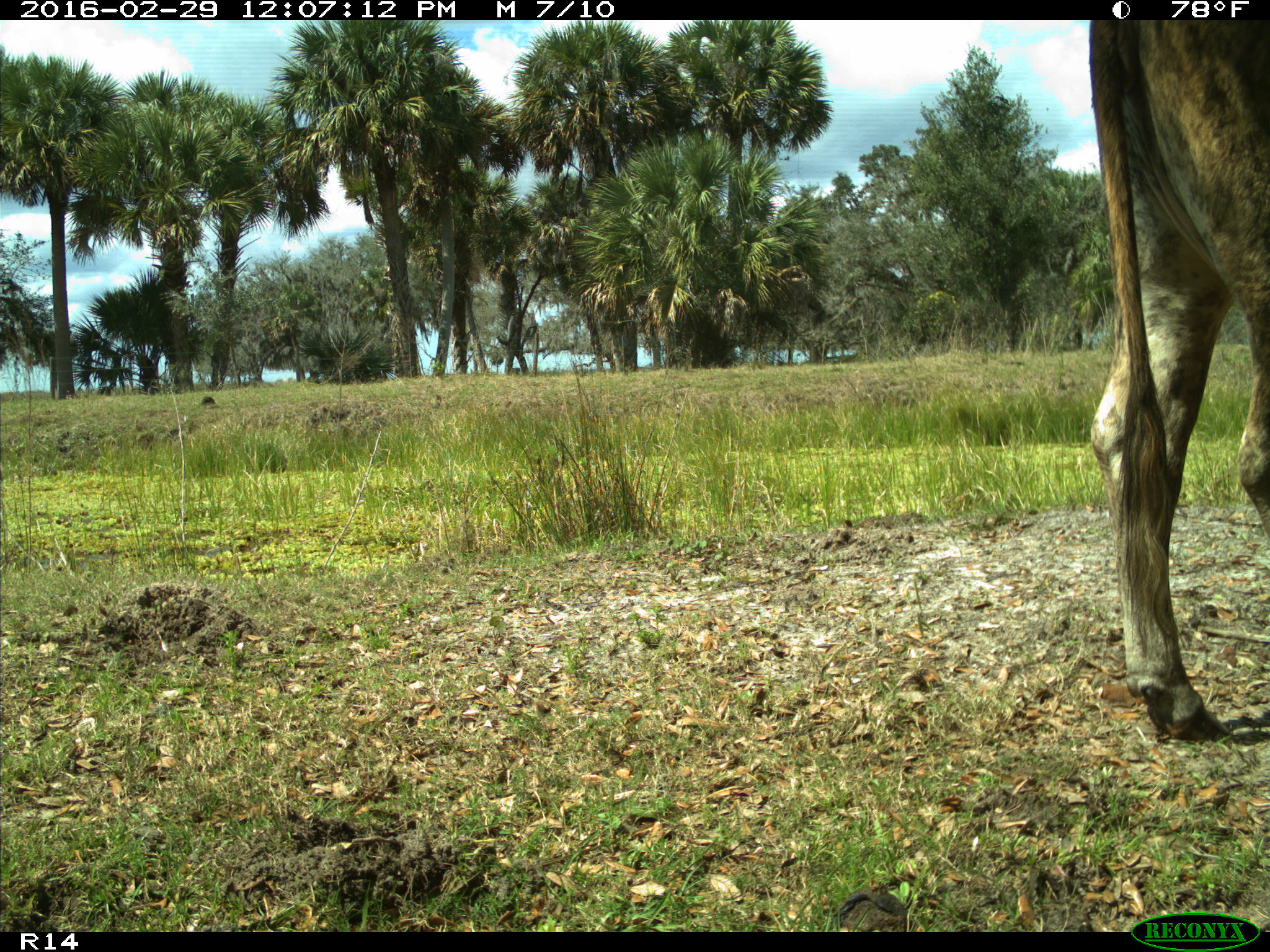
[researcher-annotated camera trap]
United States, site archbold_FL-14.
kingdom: Animalia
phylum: Chordata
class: Mammalia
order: Artiodactyla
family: Bovidae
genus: Bos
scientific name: Bos taurus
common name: domestic cow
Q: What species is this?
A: Bos taurus (domestic cow).